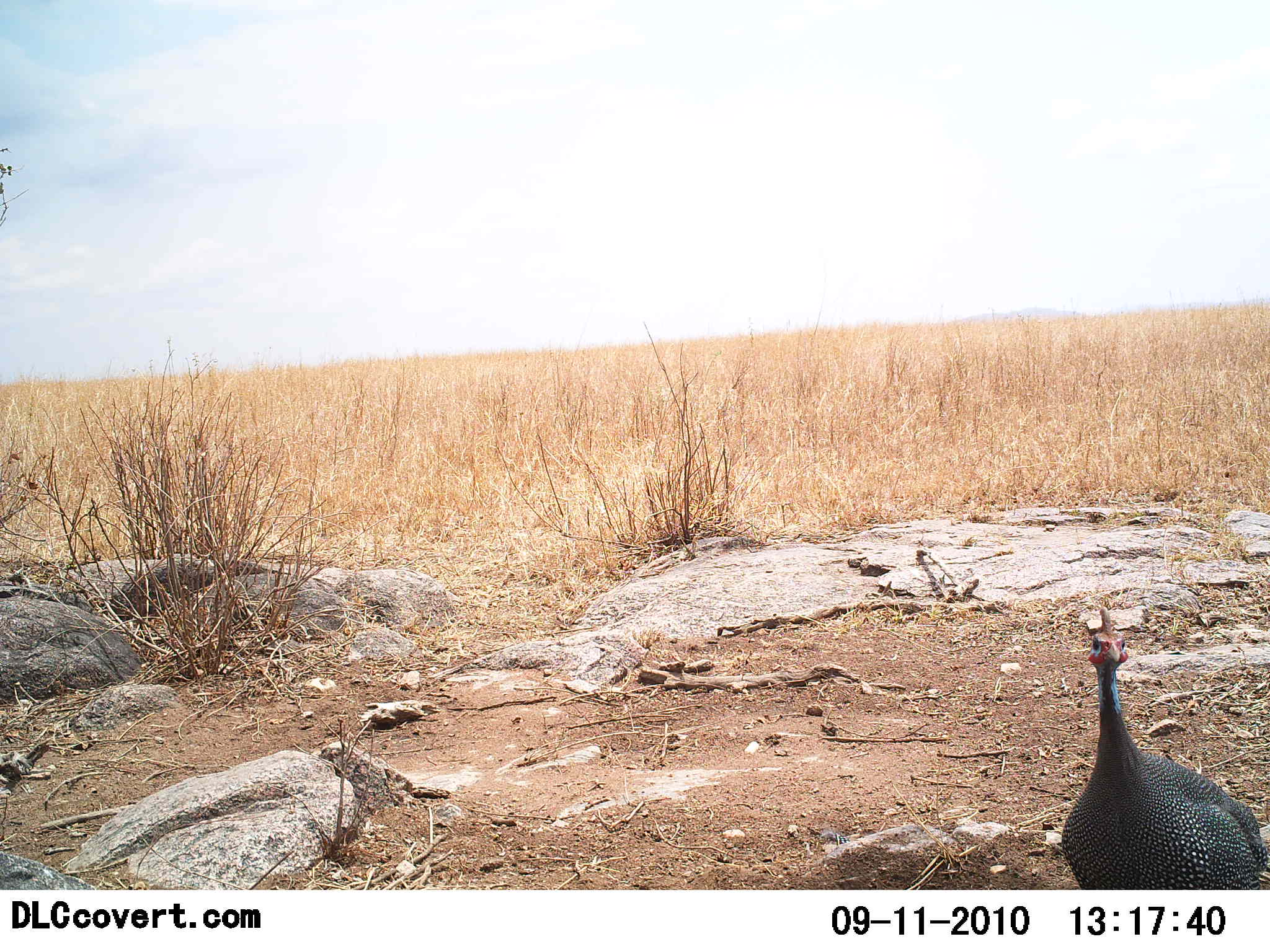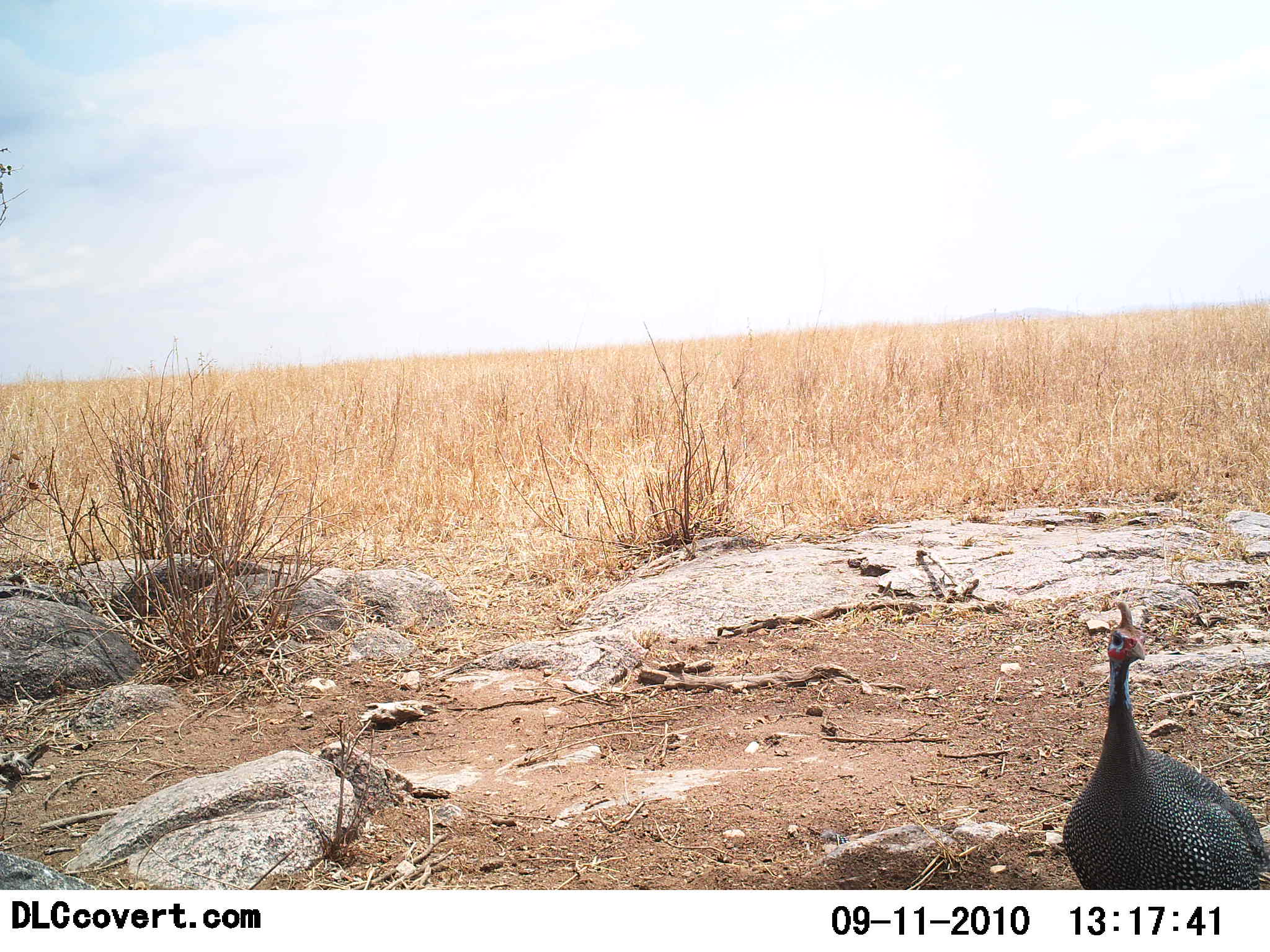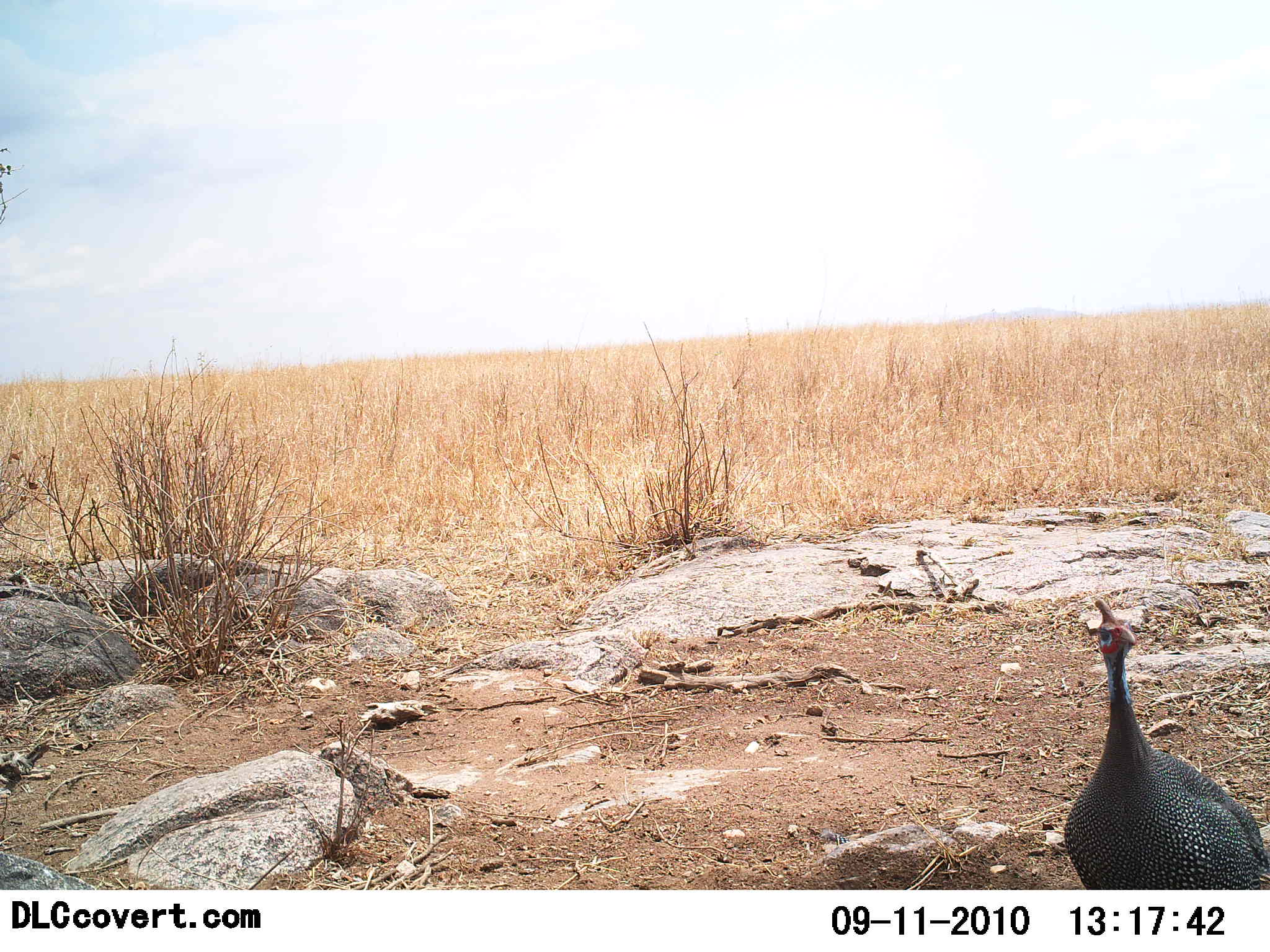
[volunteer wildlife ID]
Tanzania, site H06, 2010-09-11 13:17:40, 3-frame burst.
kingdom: Animalia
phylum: Chordata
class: Aves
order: Galliformes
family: Numididae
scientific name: Numididae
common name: guinea fowl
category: guineafowl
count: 1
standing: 100%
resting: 0%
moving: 0%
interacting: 0%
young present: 0%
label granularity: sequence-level